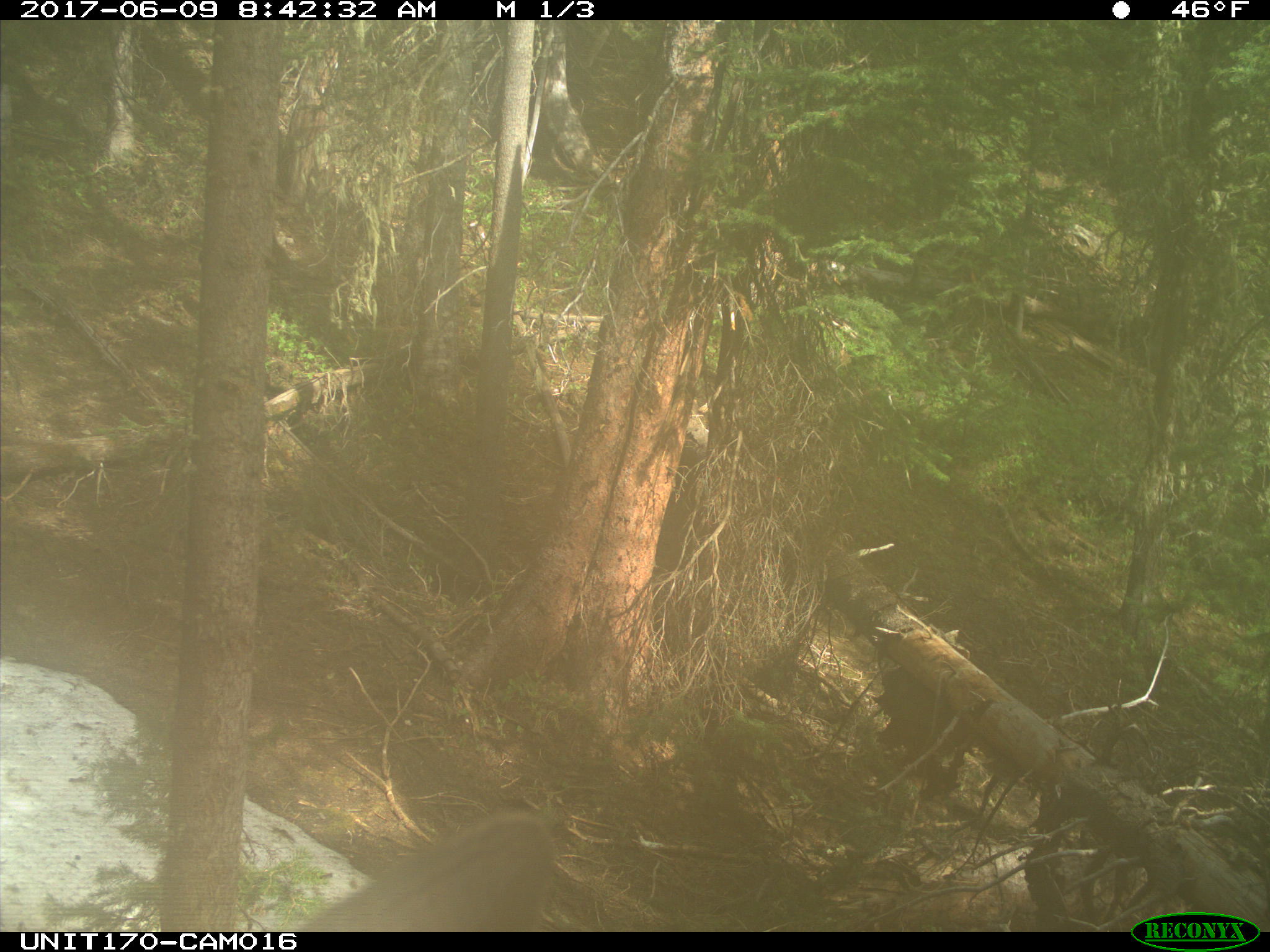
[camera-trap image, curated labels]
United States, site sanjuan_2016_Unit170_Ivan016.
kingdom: Animalia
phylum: Chordata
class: Mammalia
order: Artiodactyla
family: Cervidae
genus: Cervus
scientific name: Cervus elaphus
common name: red deer